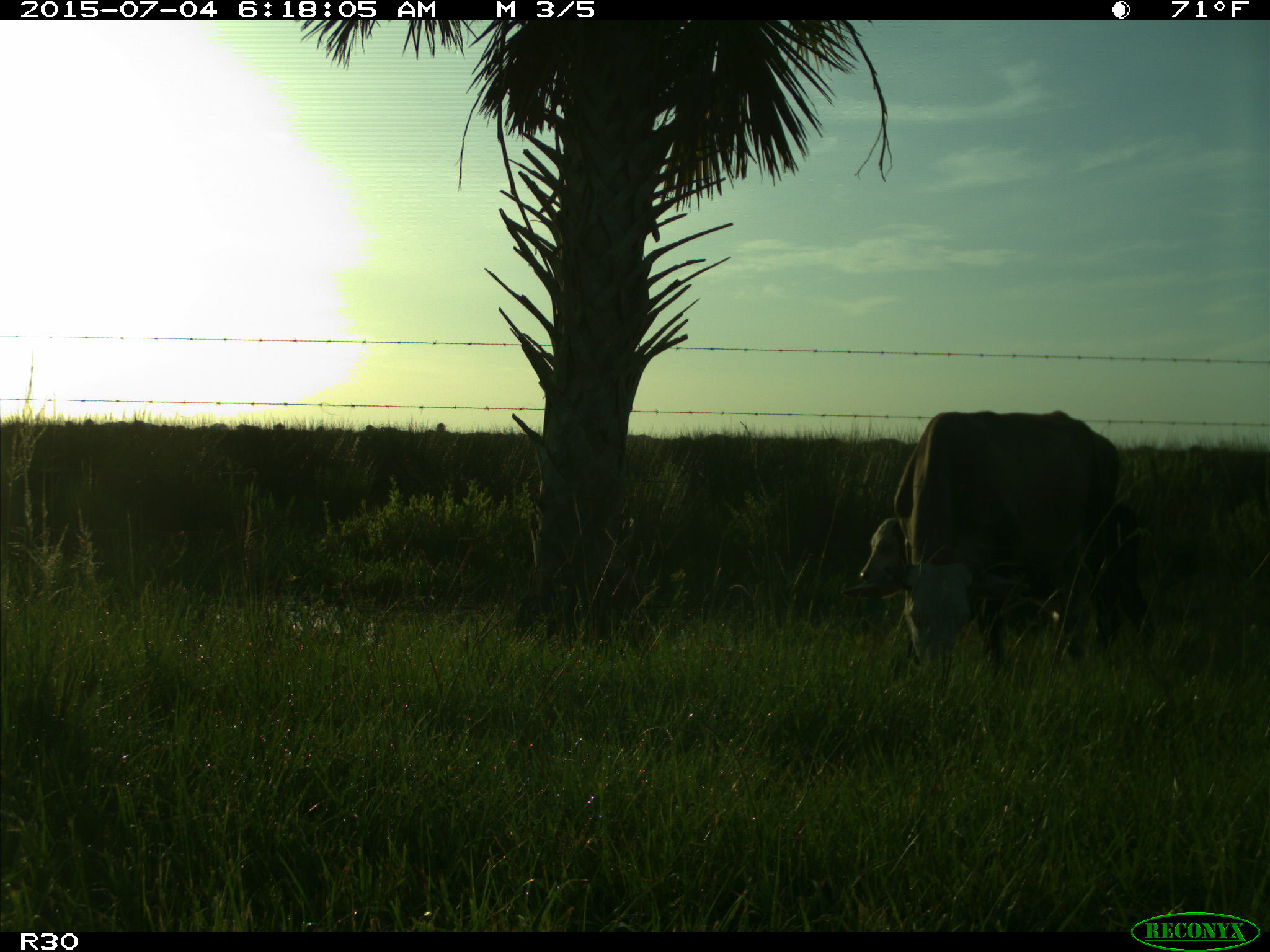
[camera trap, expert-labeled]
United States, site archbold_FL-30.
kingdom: Animalia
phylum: Chordata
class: Mammalia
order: Artiodactyla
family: Bovidae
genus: Bos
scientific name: Bos taurus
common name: domestic cow